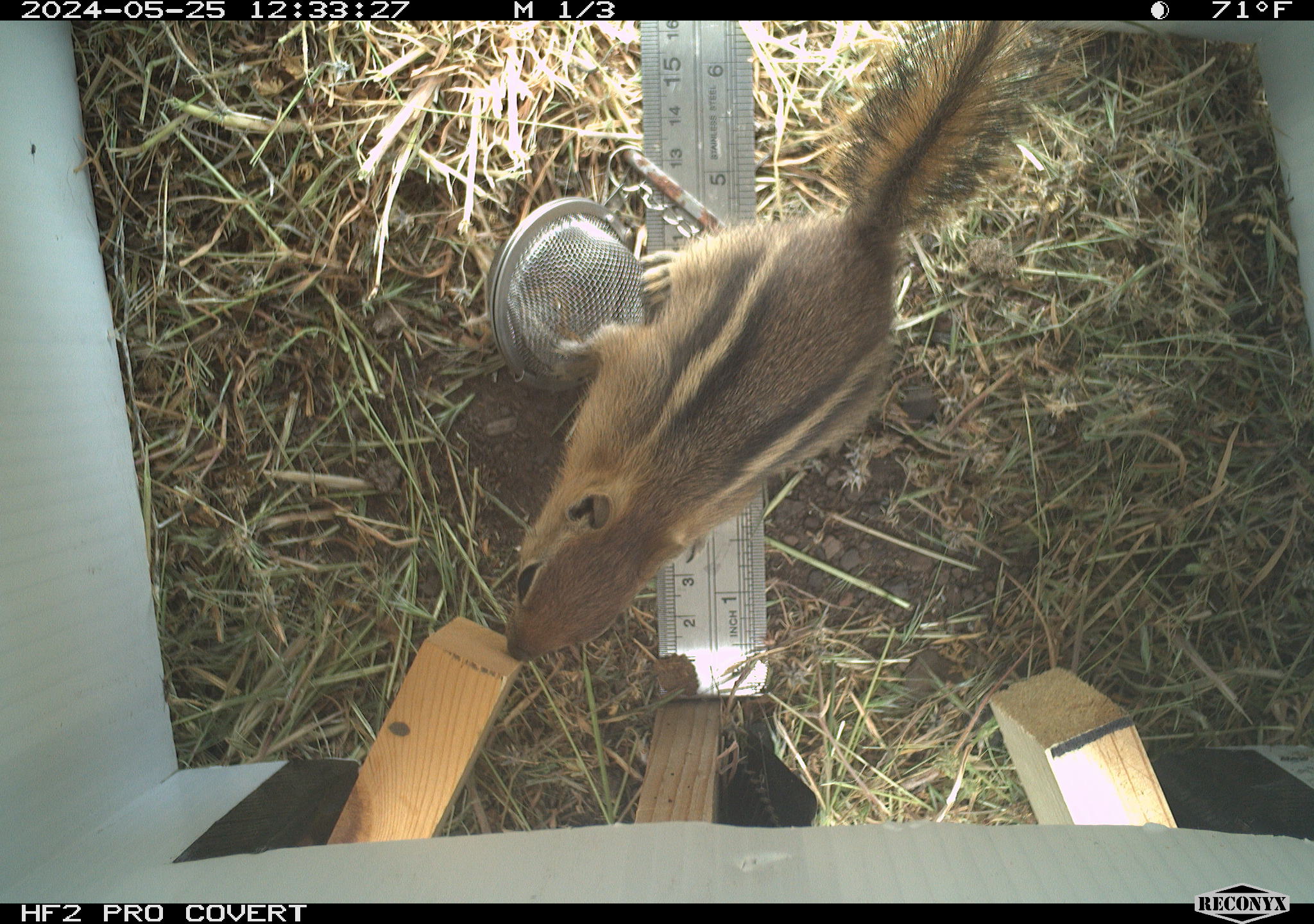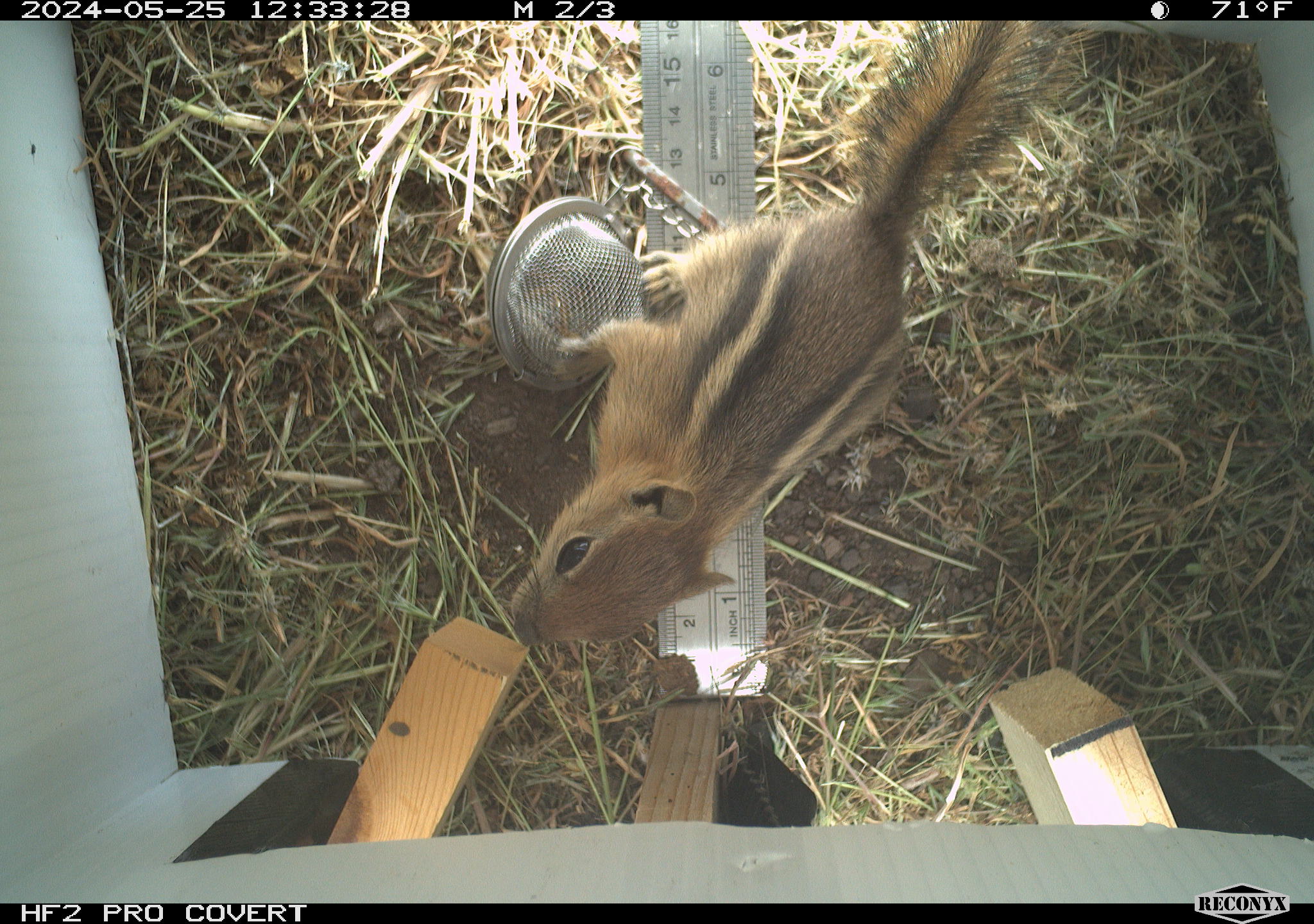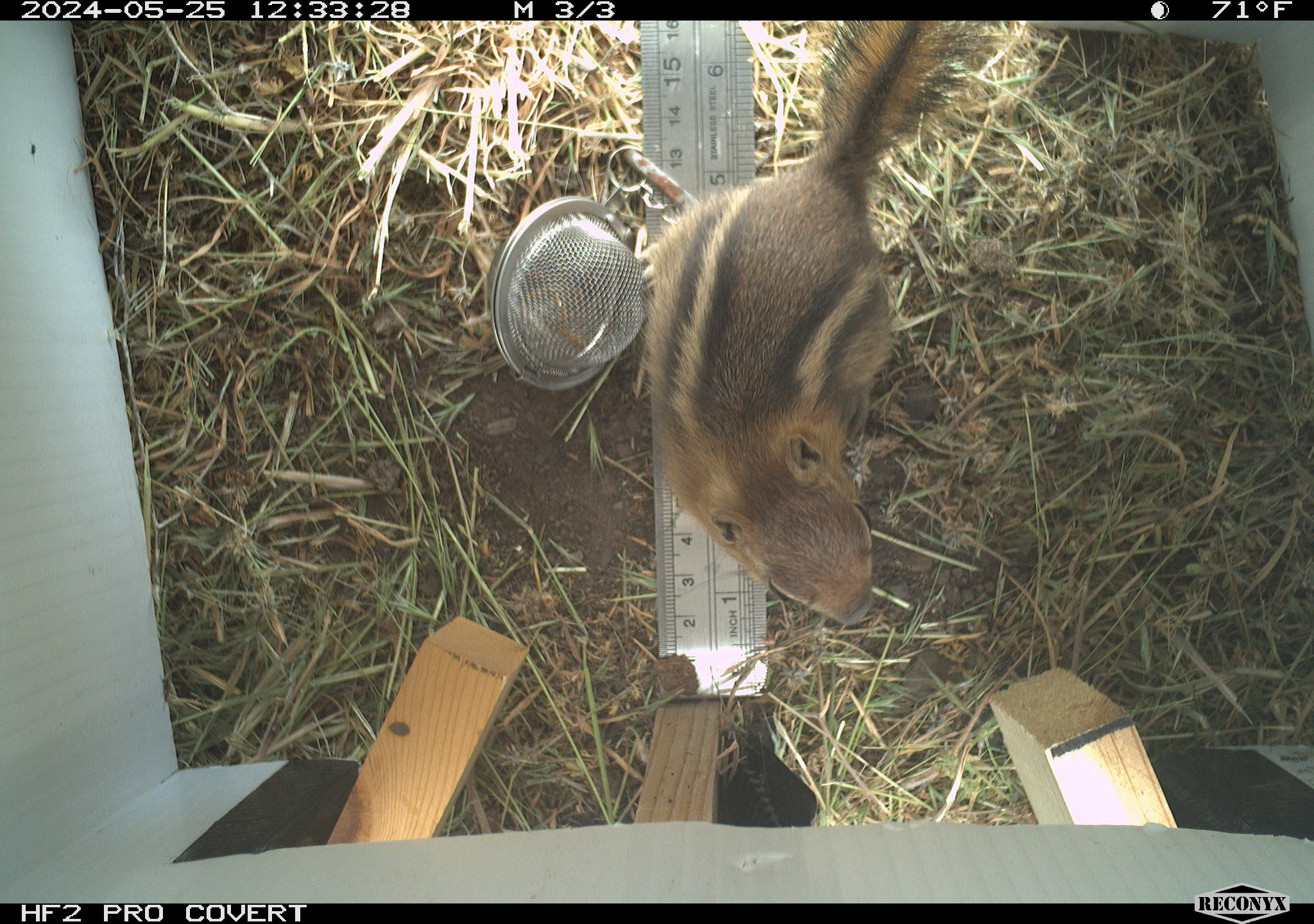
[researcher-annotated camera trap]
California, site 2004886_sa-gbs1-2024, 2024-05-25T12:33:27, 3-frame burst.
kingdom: Animalia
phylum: Chordata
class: Mammalia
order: Rodentia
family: Sciuridae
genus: Callospermophilus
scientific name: Callospermophilus lateralis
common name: golden mantled ground squirrel